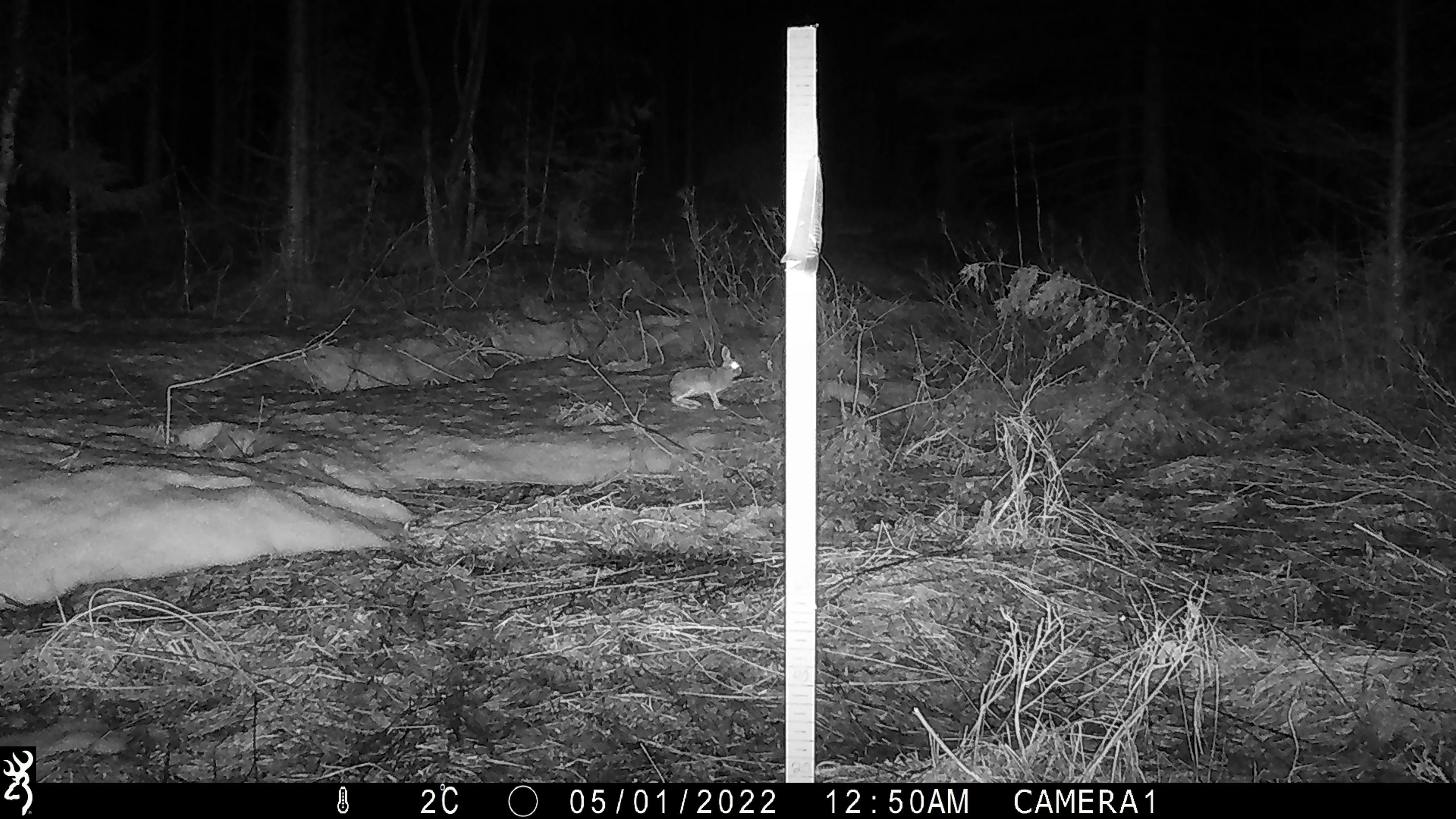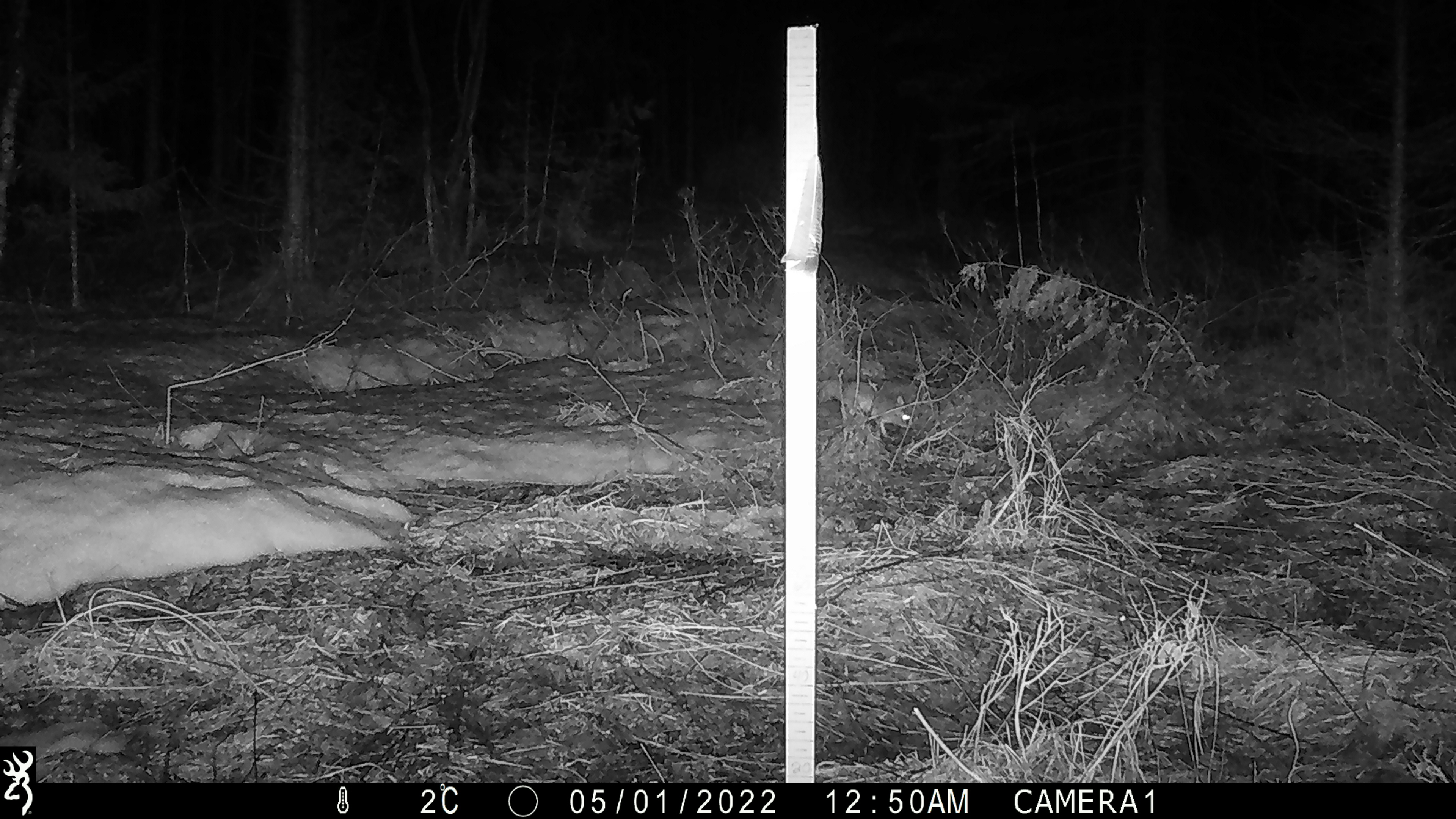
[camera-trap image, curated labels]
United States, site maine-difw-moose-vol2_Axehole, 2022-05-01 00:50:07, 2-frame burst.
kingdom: Animalia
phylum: Chordata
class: Mammalia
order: Lagomorpha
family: Leporidae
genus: Lepus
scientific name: Lepus americanus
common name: snowshoe hare